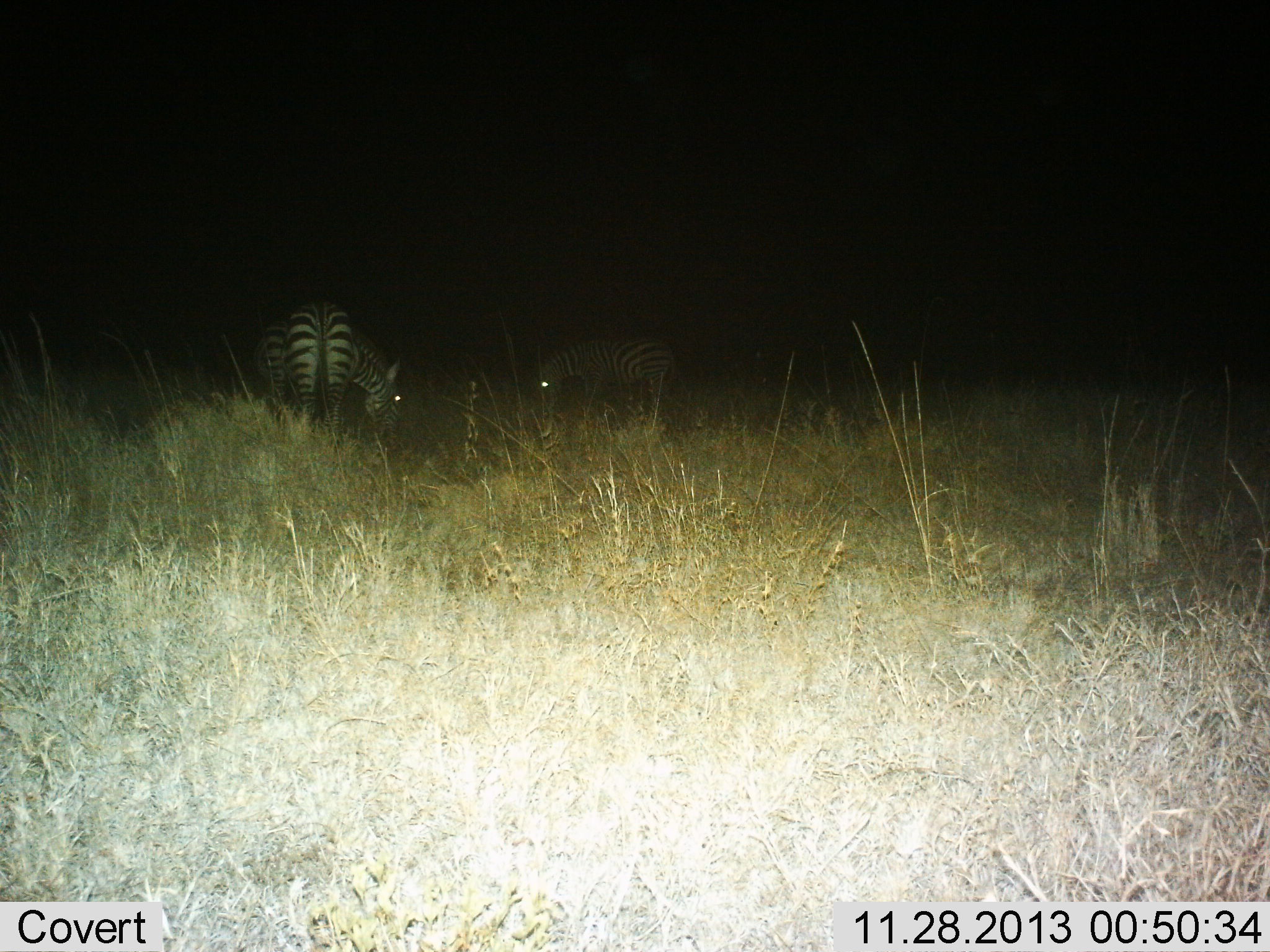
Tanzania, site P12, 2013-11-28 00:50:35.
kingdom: Animalia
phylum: Chordata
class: Mammalia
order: Perissodactyla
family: Equidae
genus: Equus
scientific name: Equus quagga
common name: plains zebra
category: zebra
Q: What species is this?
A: Zebra (plains zebra) (Equus quagga).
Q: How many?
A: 3.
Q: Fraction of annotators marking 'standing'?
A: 33%.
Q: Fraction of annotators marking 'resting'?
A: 0%.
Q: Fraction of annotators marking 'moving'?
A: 5%.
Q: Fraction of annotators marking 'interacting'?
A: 0%.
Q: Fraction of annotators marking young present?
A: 0%.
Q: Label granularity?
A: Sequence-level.